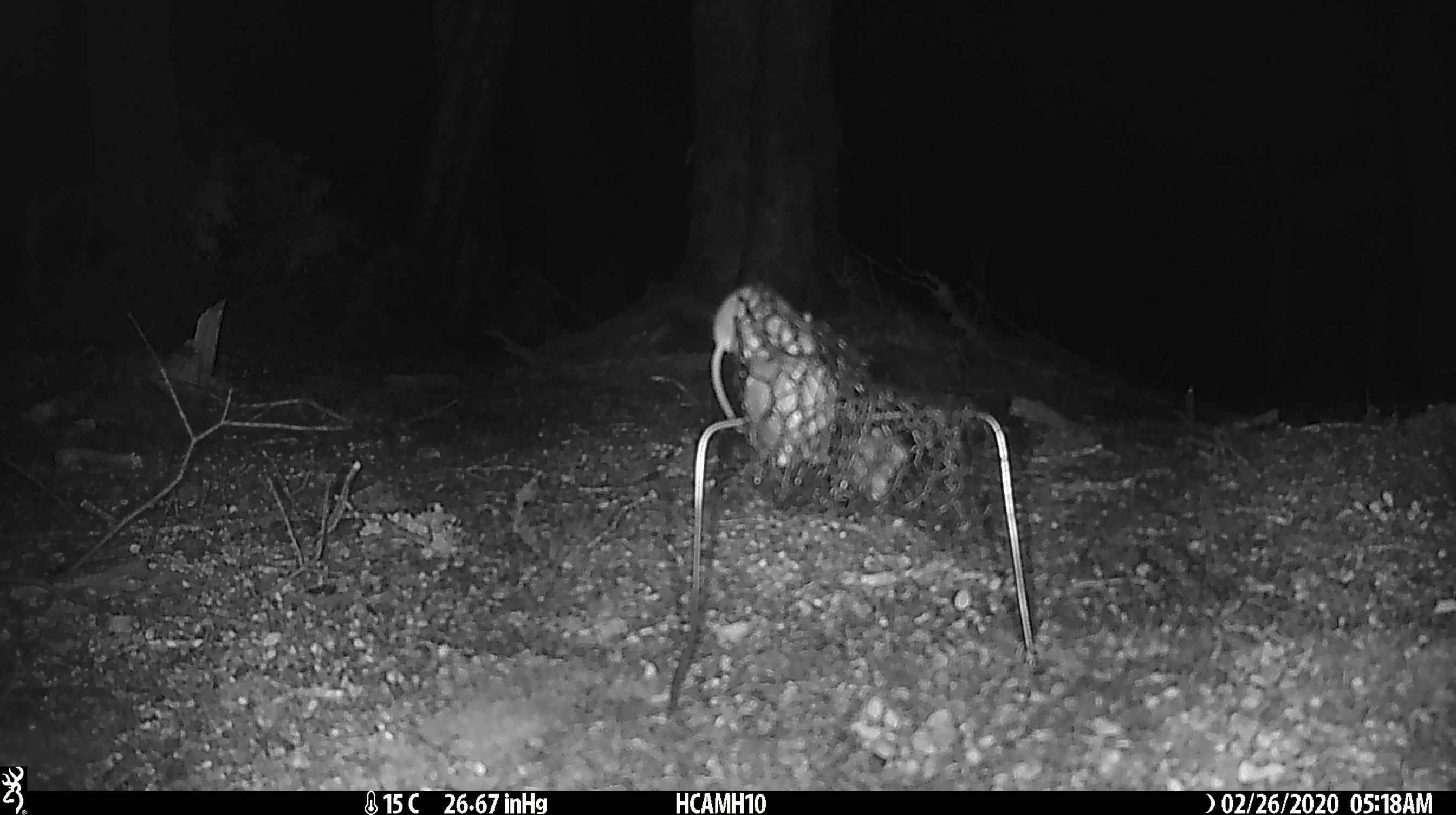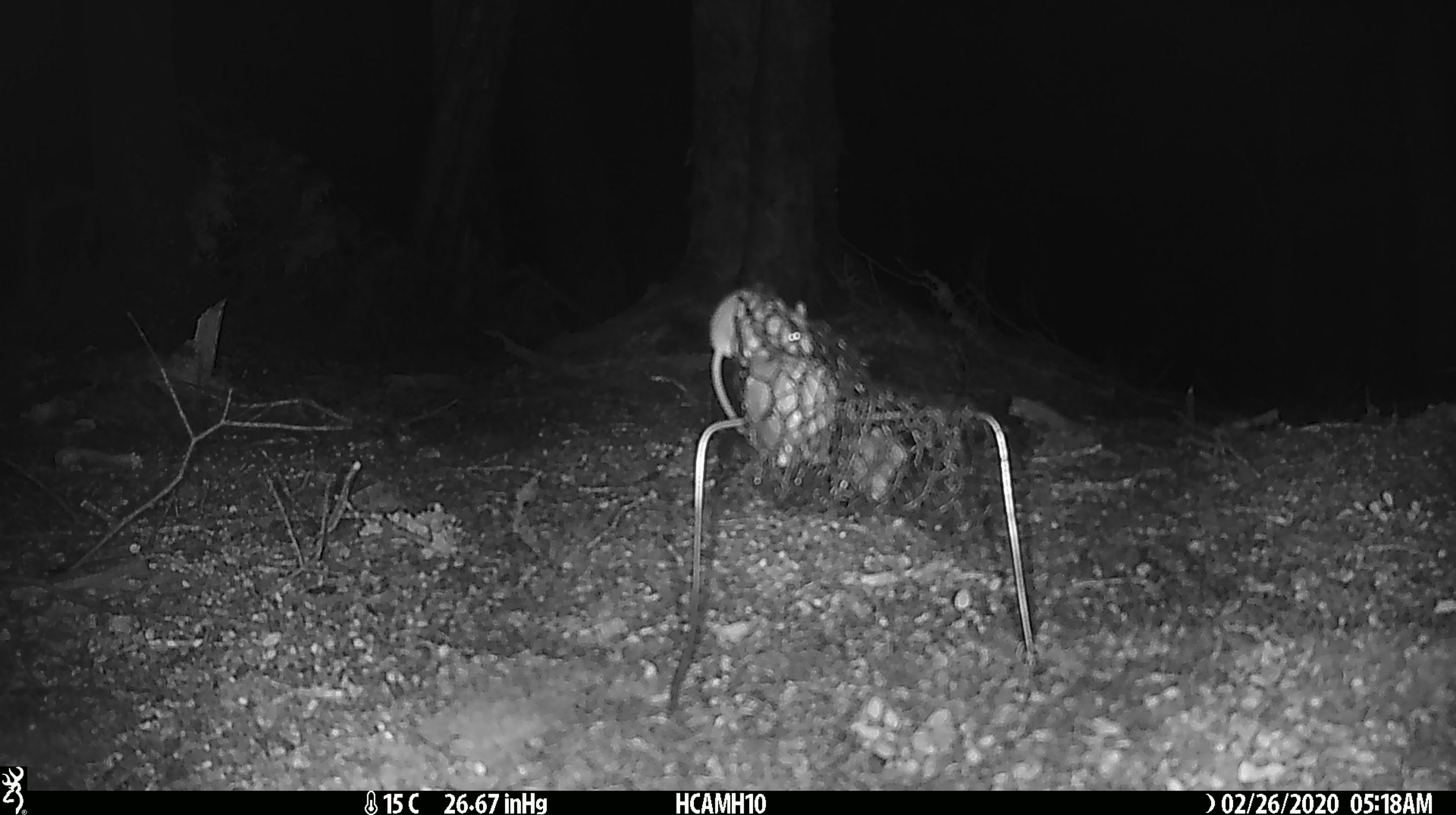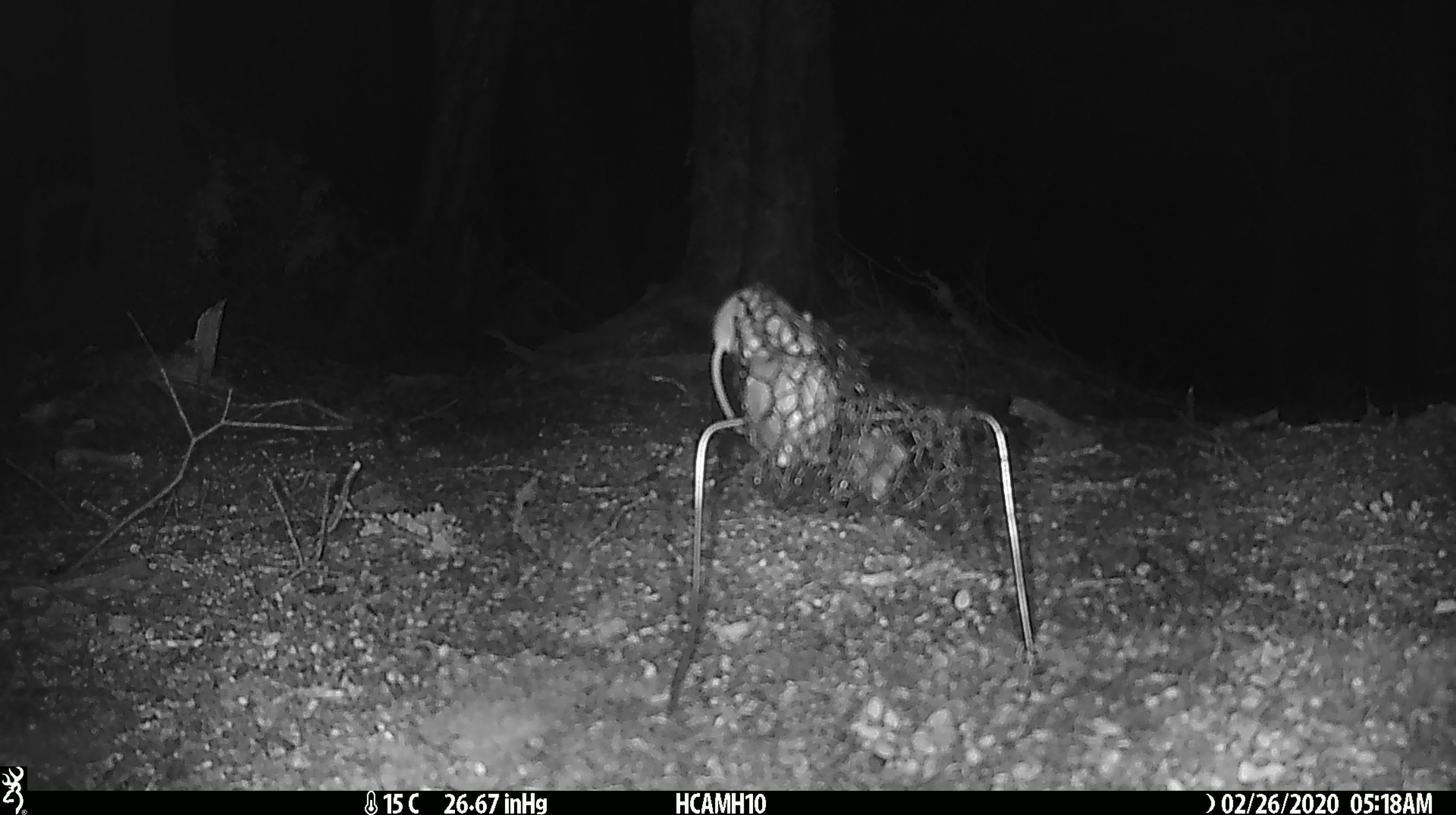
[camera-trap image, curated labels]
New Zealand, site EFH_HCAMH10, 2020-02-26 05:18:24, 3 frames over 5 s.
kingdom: Animalia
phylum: Chordata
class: Mammalia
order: Rodentia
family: Muridae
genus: Mus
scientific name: Mus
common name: mouse